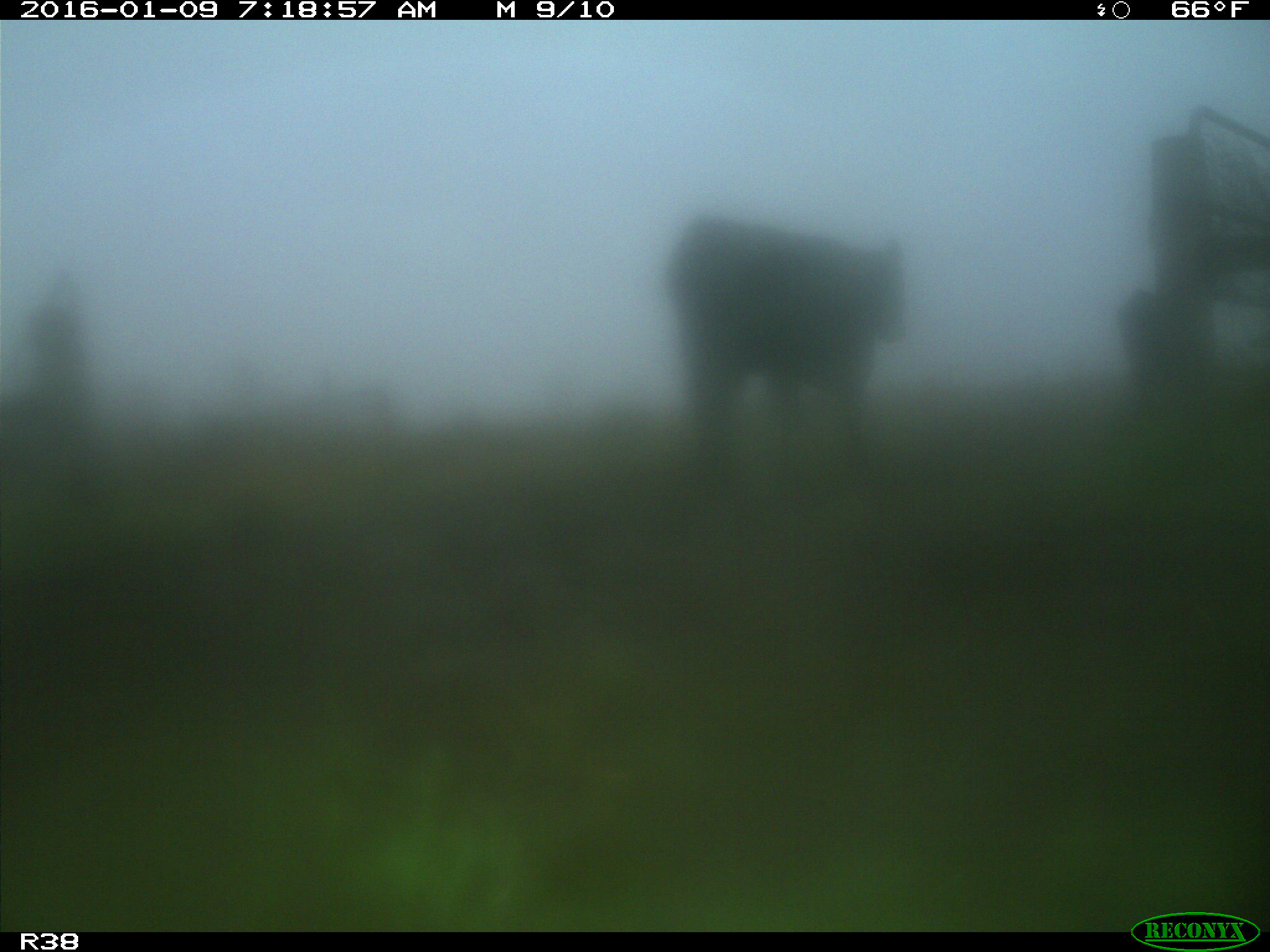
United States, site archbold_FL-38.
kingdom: Animalia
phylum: Chordata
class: Mammalia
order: Artiodactyla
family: Bovidae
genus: Bos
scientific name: Bos taurus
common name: domestic cow